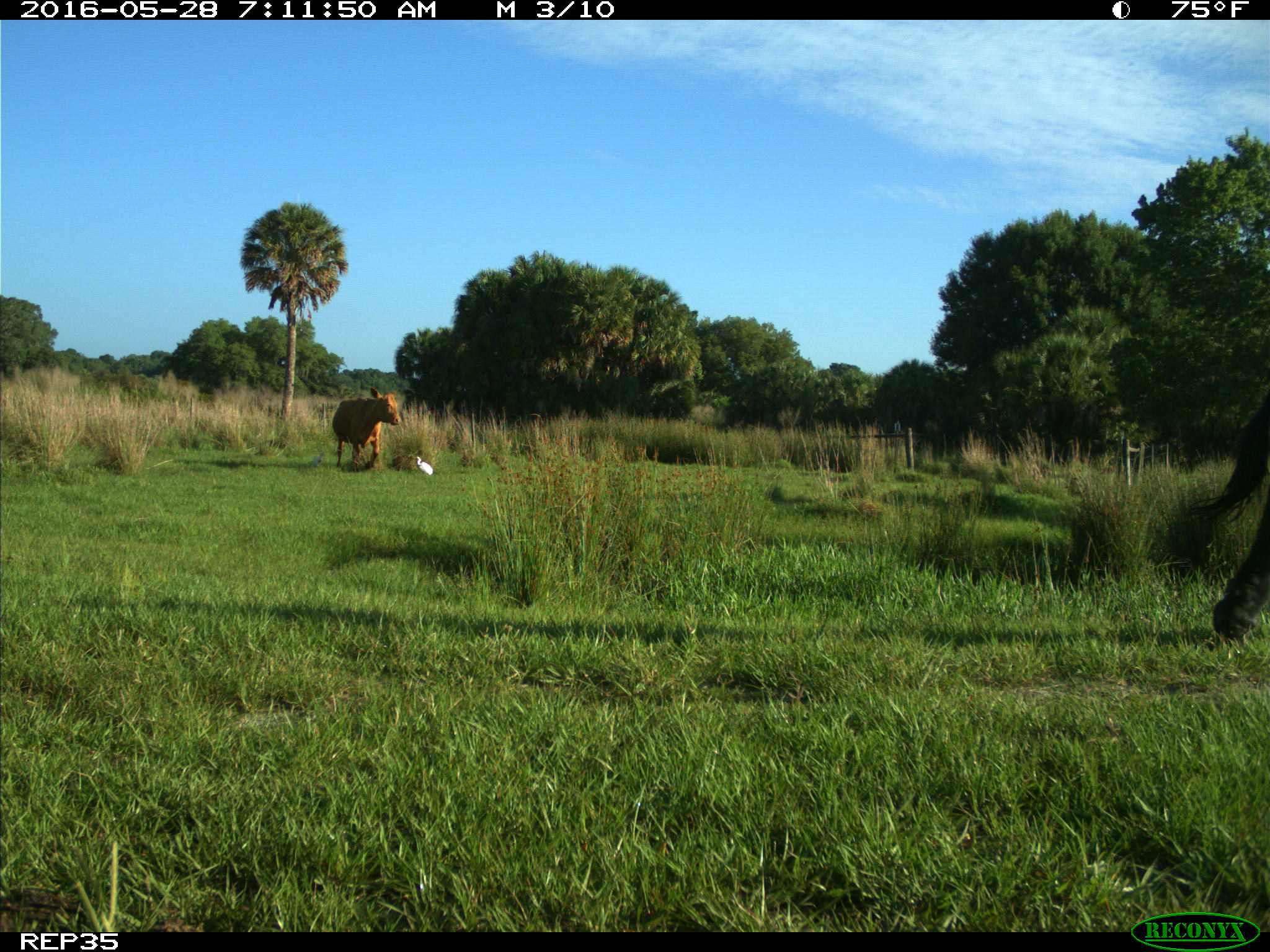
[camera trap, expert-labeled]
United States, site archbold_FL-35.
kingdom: Animalia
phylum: Chordata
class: Mammalia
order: Artiodactyla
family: Bovidae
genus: Bos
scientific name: Bos taurus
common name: domestic cow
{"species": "Bos taurus (domestic cow)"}